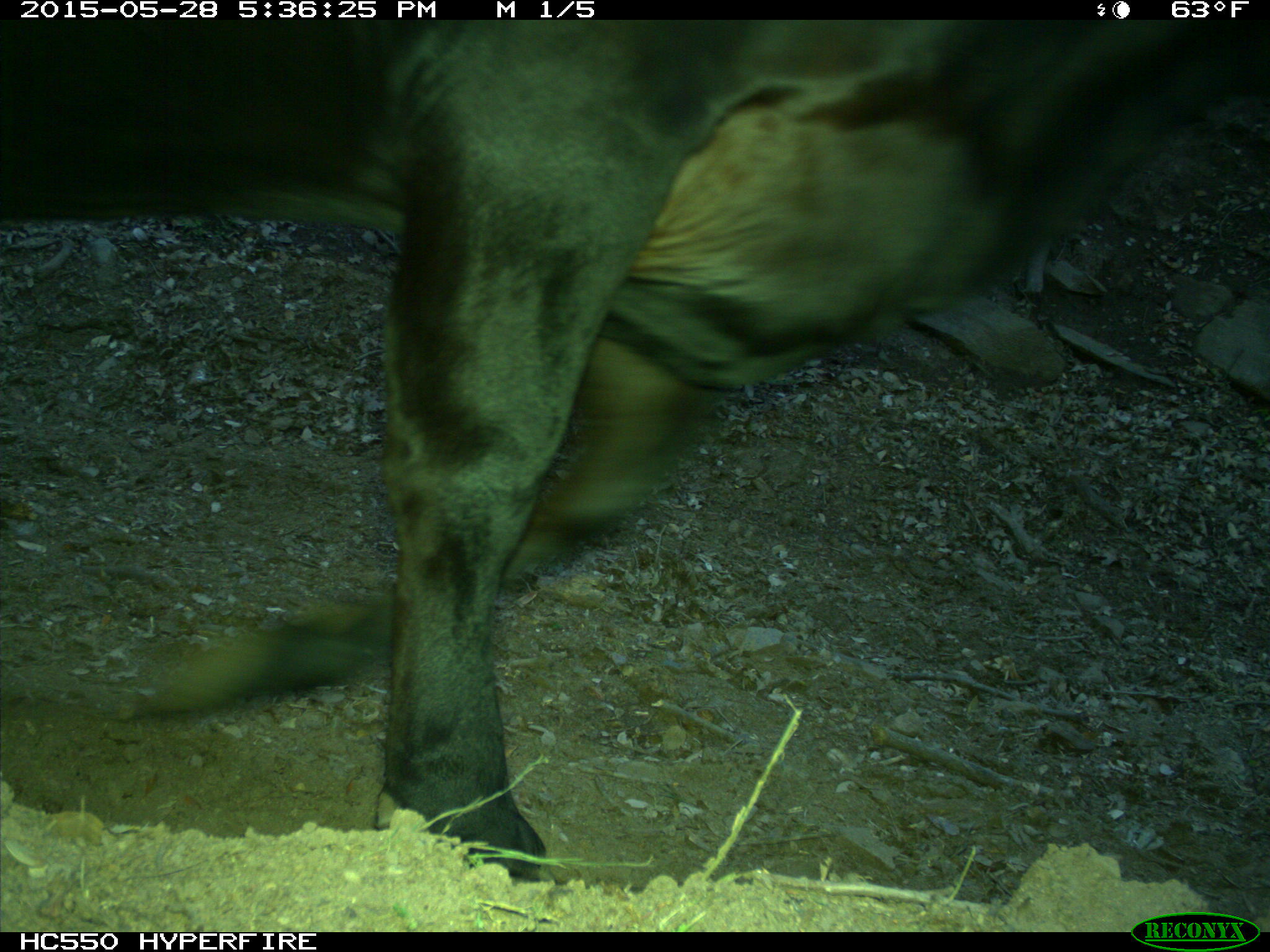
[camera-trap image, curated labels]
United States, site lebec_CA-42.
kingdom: Animalia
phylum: Chordata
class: Mammalia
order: Artiodactyla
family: Bovidae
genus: Bos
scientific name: Bos taurus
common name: domestic cow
Bos taurus (domestic cow).